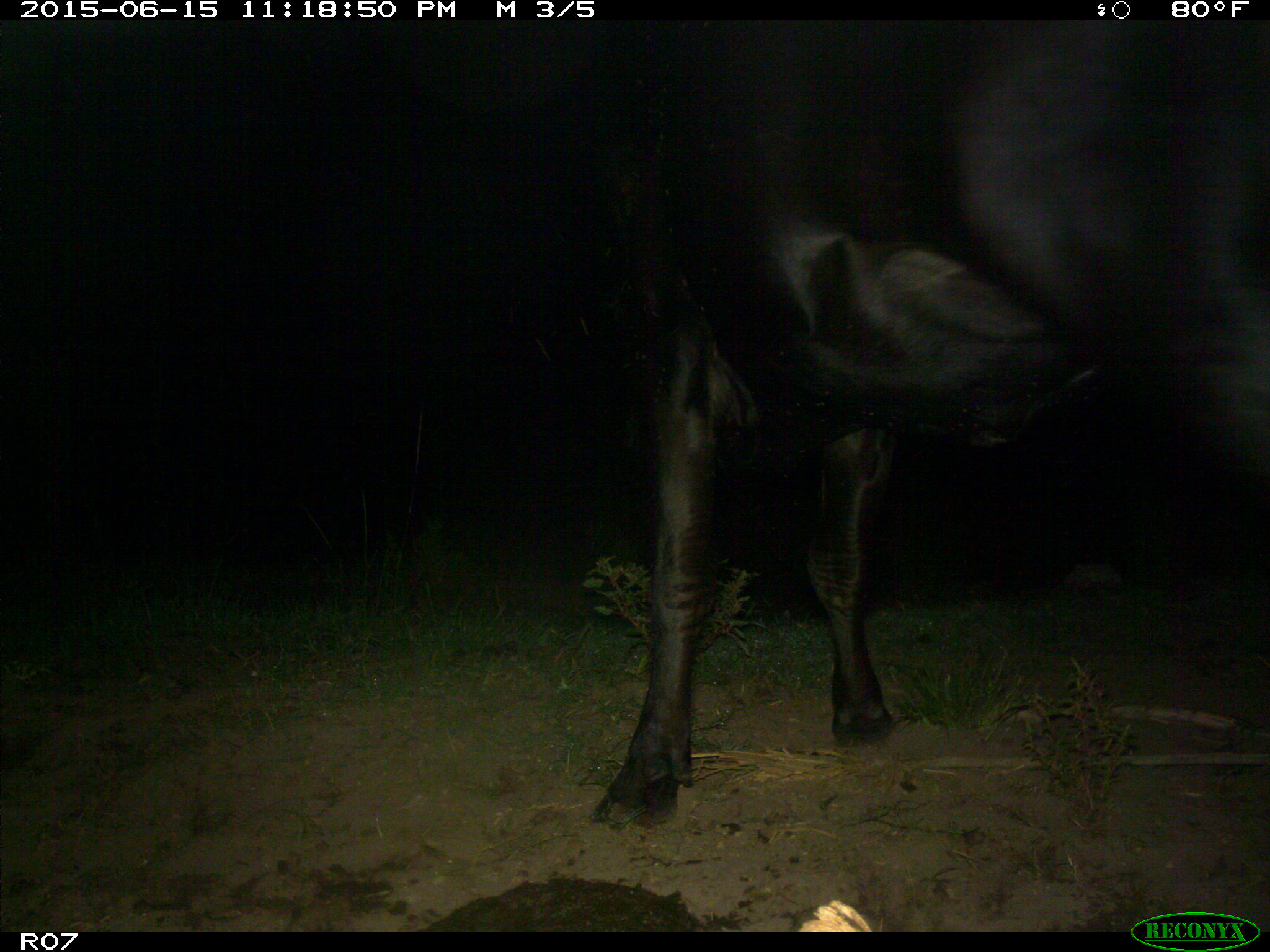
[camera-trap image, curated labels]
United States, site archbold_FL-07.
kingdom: Animalia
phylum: Chordata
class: Mammalia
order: Artiodactyla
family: Bovidae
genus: Bos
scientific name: Bos taurus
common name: domestic cow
Bos taurus (domestic cow).